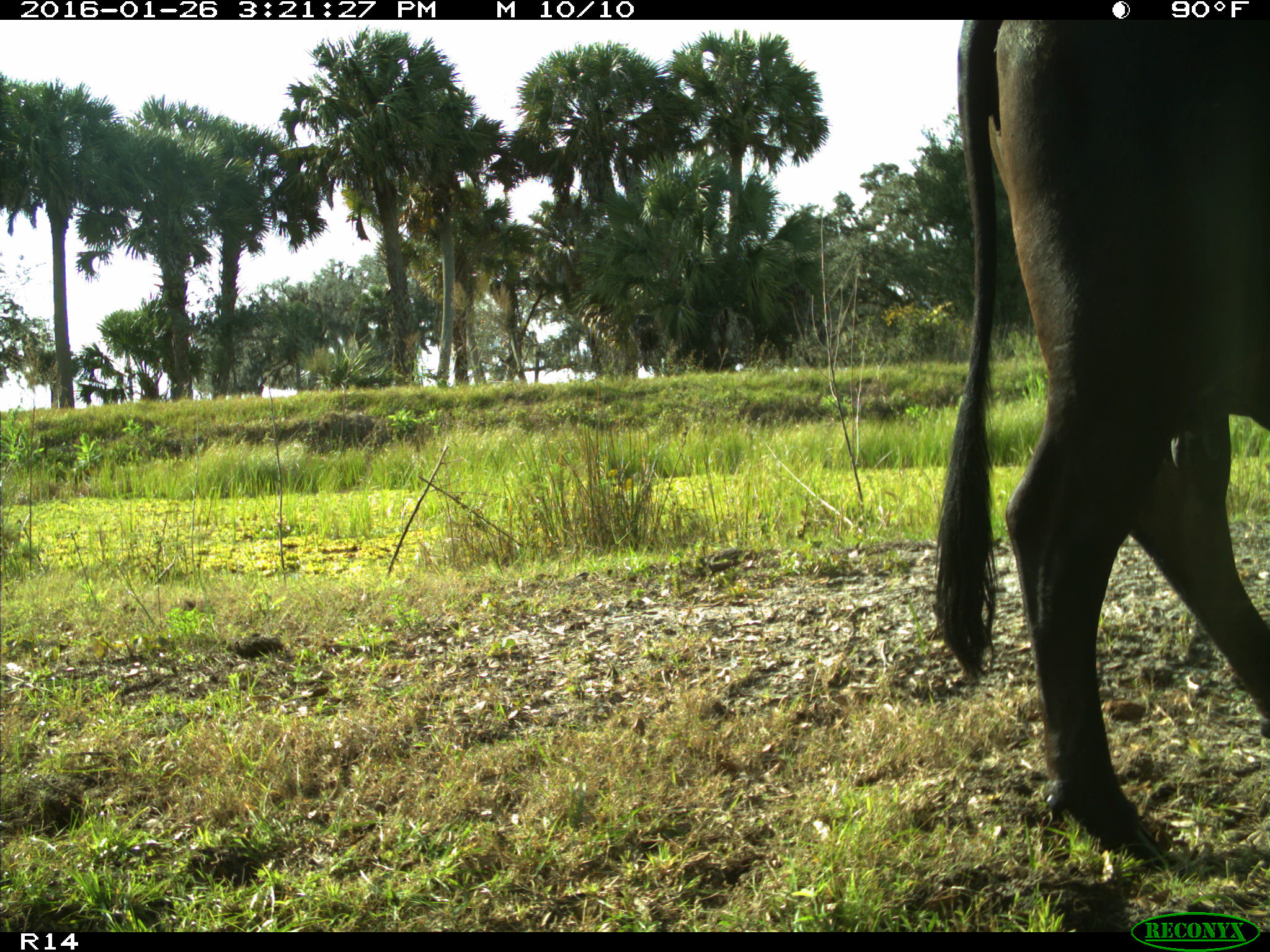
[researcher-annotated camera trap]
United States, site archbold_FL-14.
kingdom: Animalia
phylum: Chordata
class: Mammalia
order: Artiodactyla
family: Bovidae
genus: Bos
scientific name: Bos taurus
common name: domestic cow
Bos taurus (domestic cow).